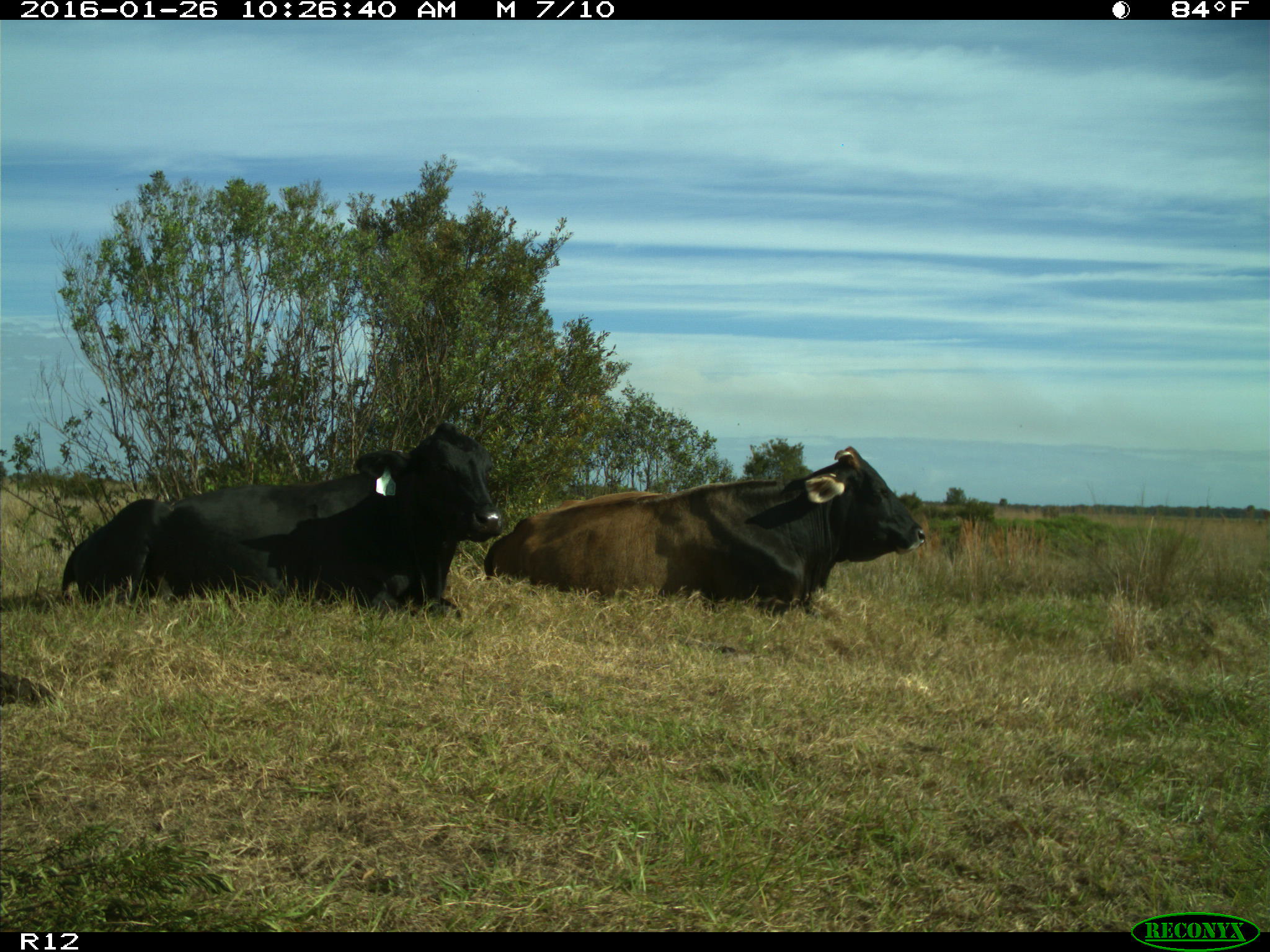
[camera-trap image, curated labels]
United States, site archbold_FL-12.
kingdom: Animalia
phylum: Chordata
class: Mammalia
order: Artiodactyla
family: Bovidae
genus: Bos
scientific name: Bos taurus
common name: domestic cow